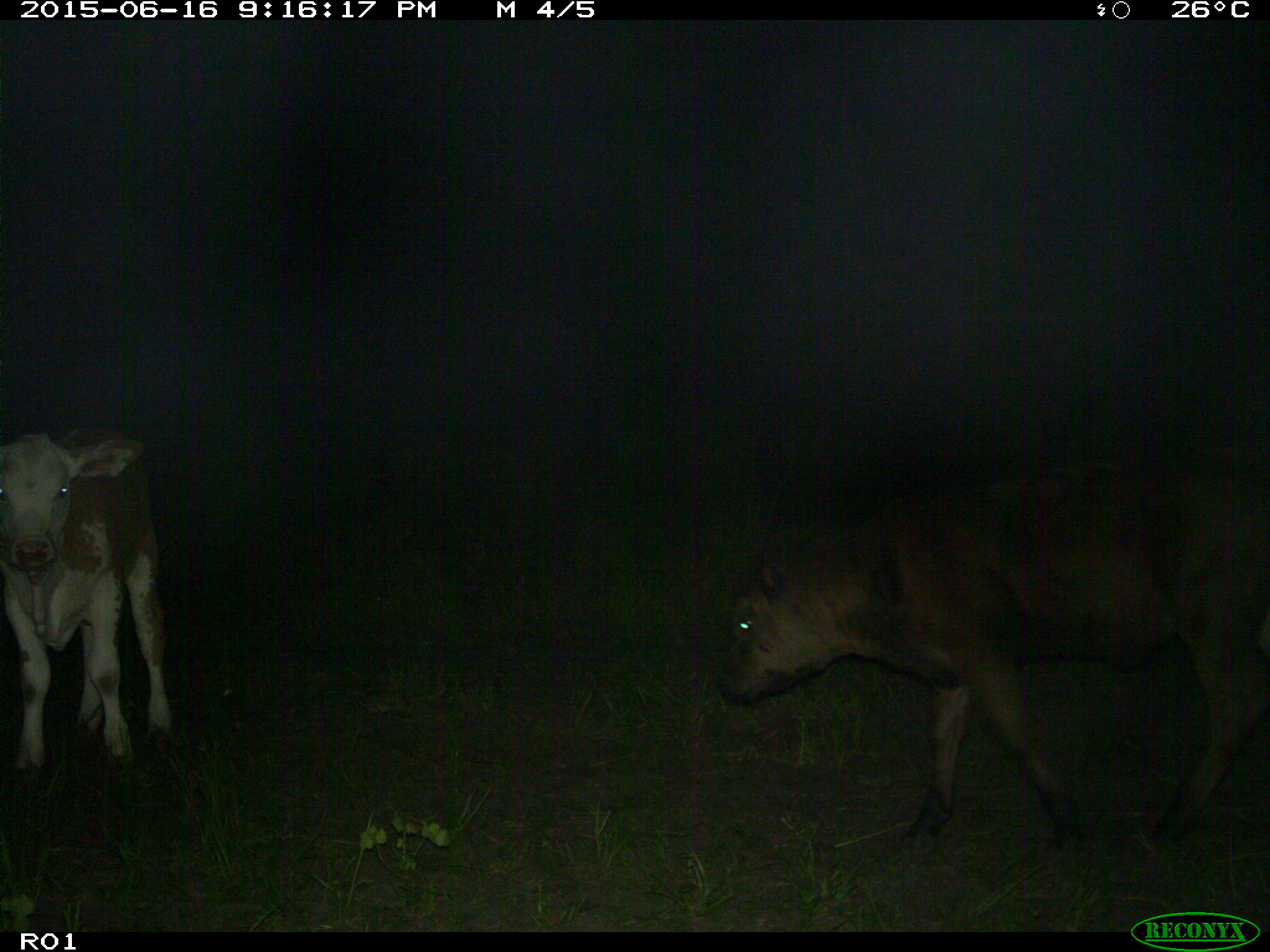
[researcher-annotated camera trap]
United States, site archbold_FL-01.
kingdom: Animalia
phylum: Chordata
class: Mammalia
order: Artiodactyla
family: Bovidae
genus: Bos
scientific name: Bos taurus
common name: domestic cow